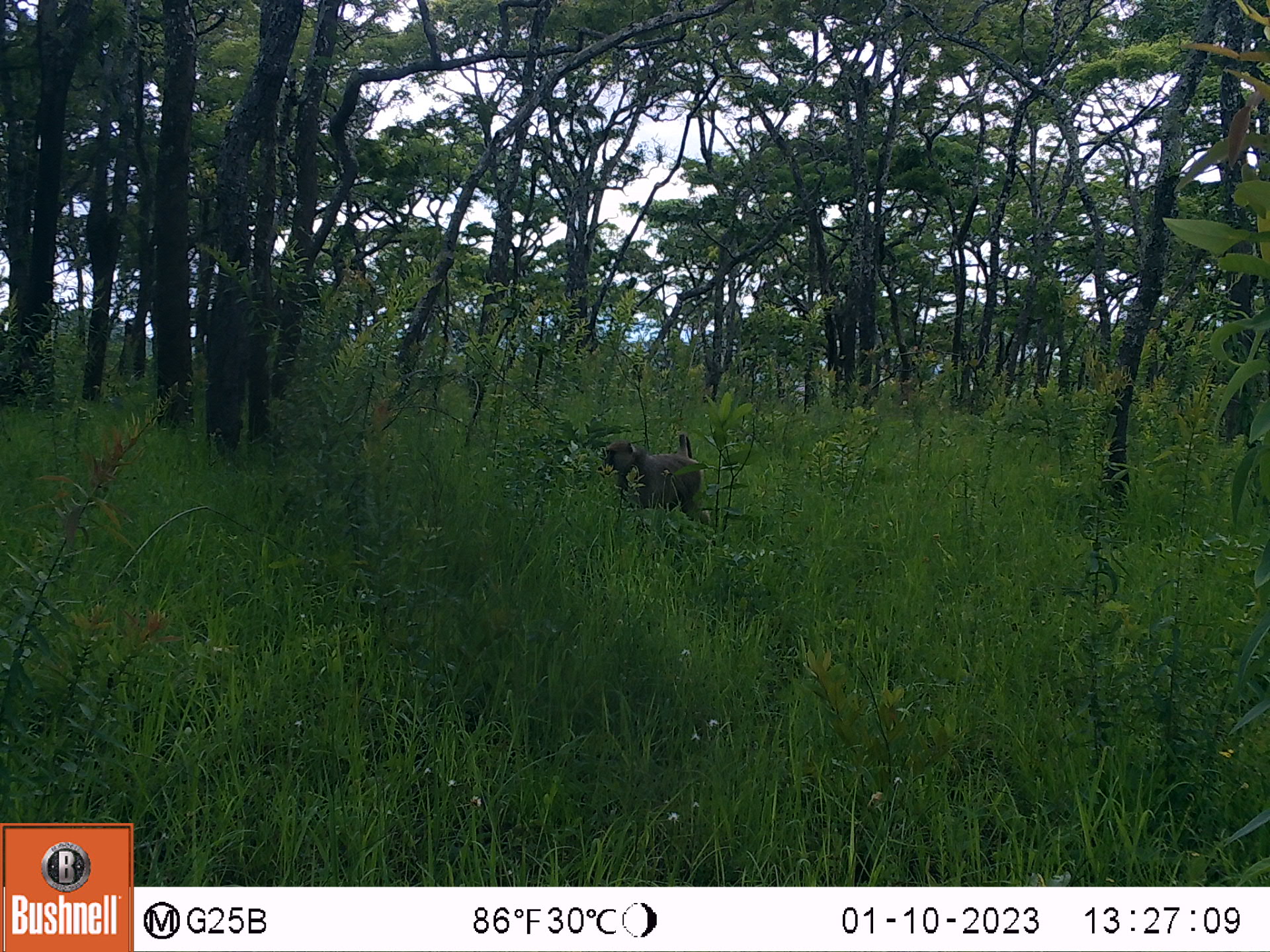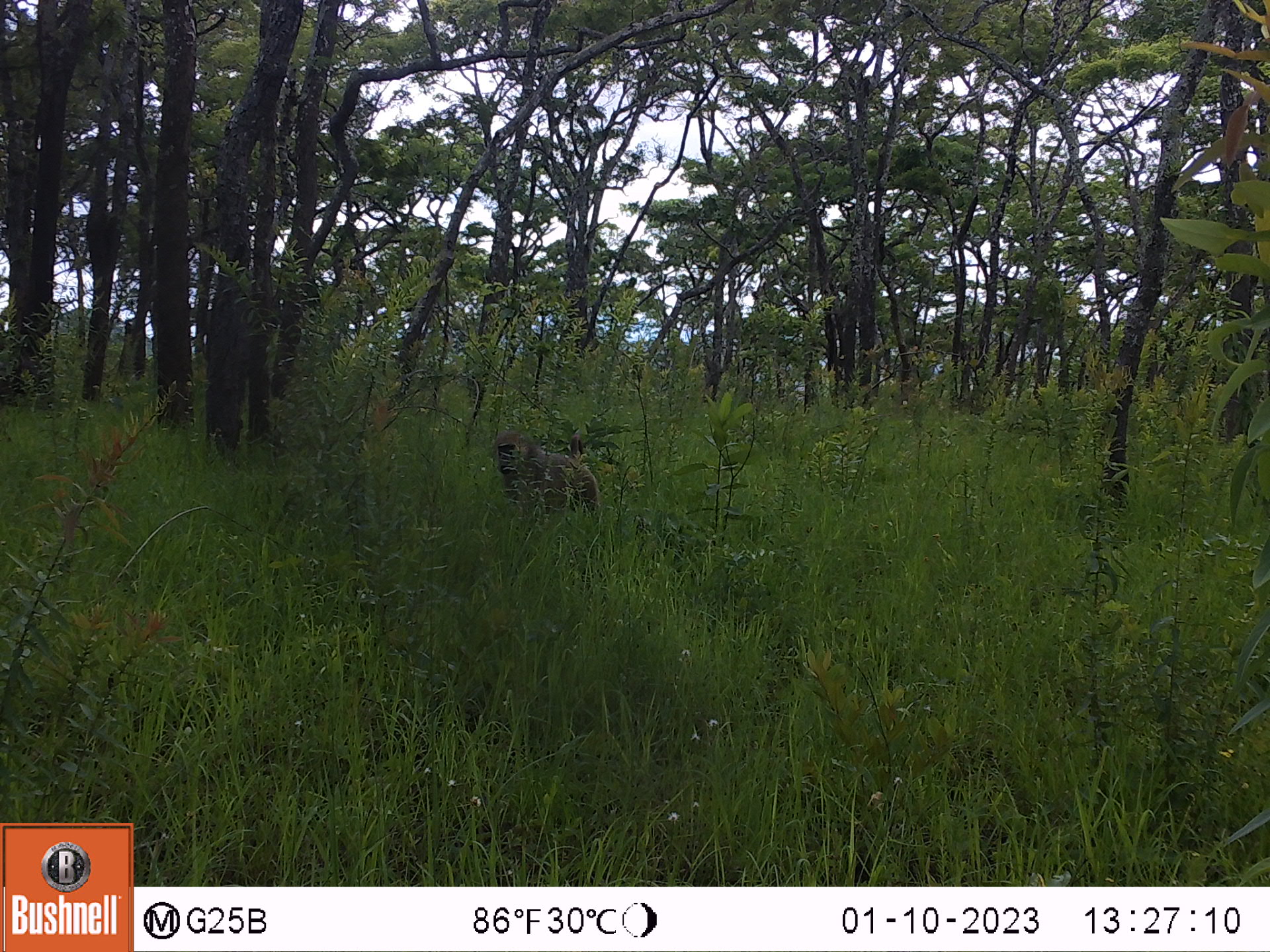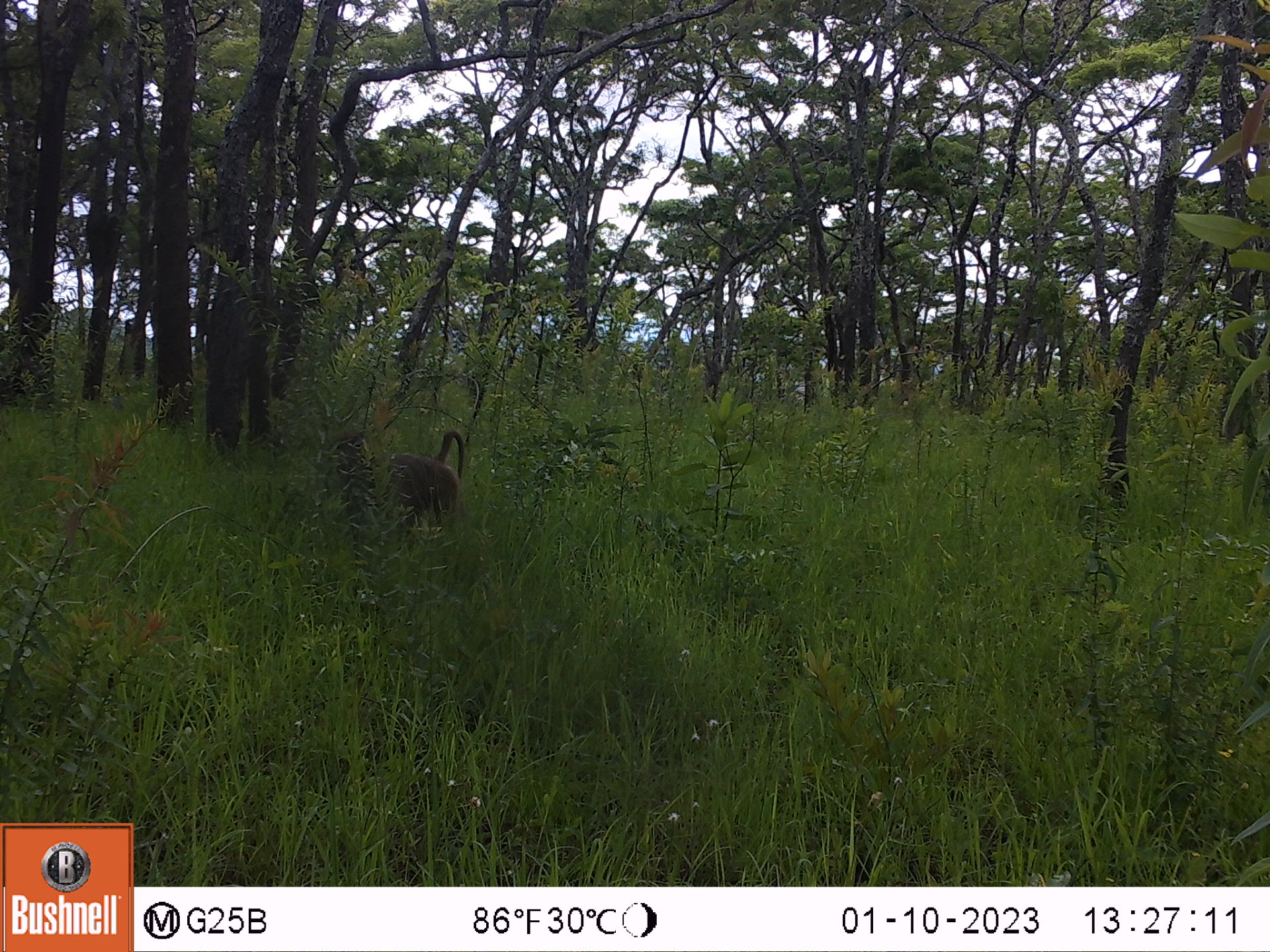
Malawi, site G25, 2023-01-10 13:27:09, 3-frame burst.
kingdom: Animalia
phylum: Chordata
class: Mammalia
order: Primates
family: Cercopithecidae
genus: Papio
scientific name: Papio cynocephalus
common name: yellow baboon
Yellow baboon (Papio cynocephalus), count 1.